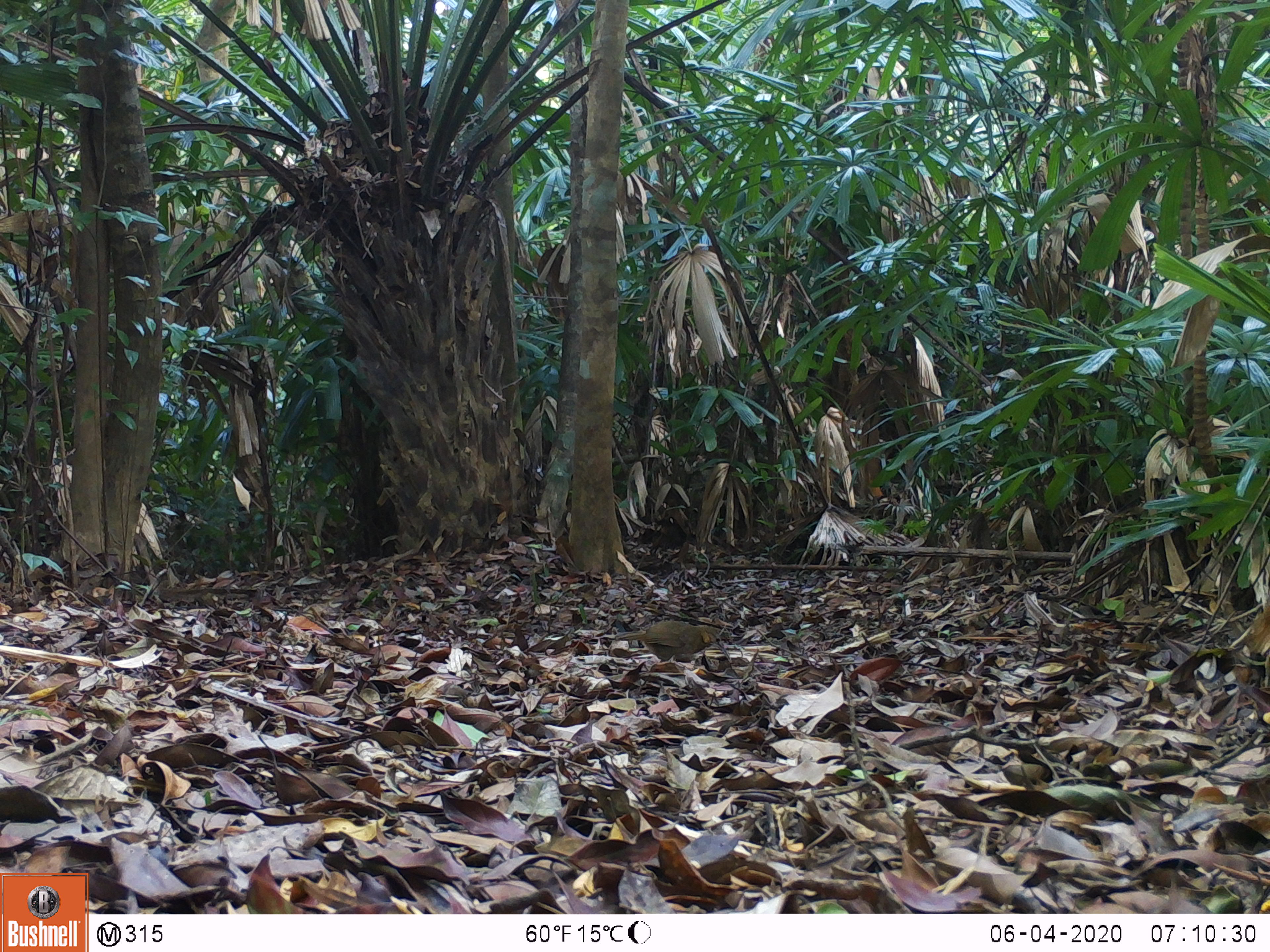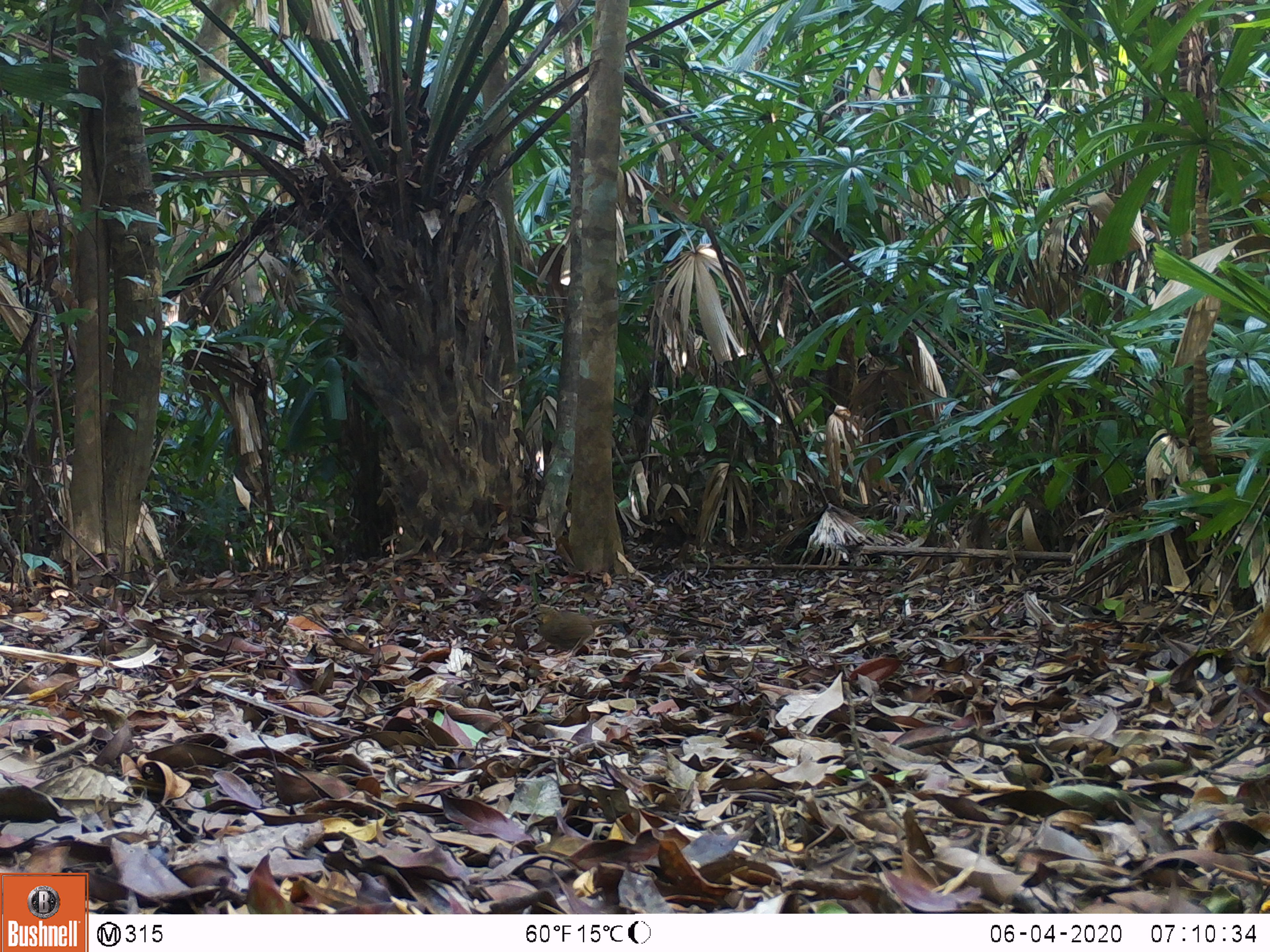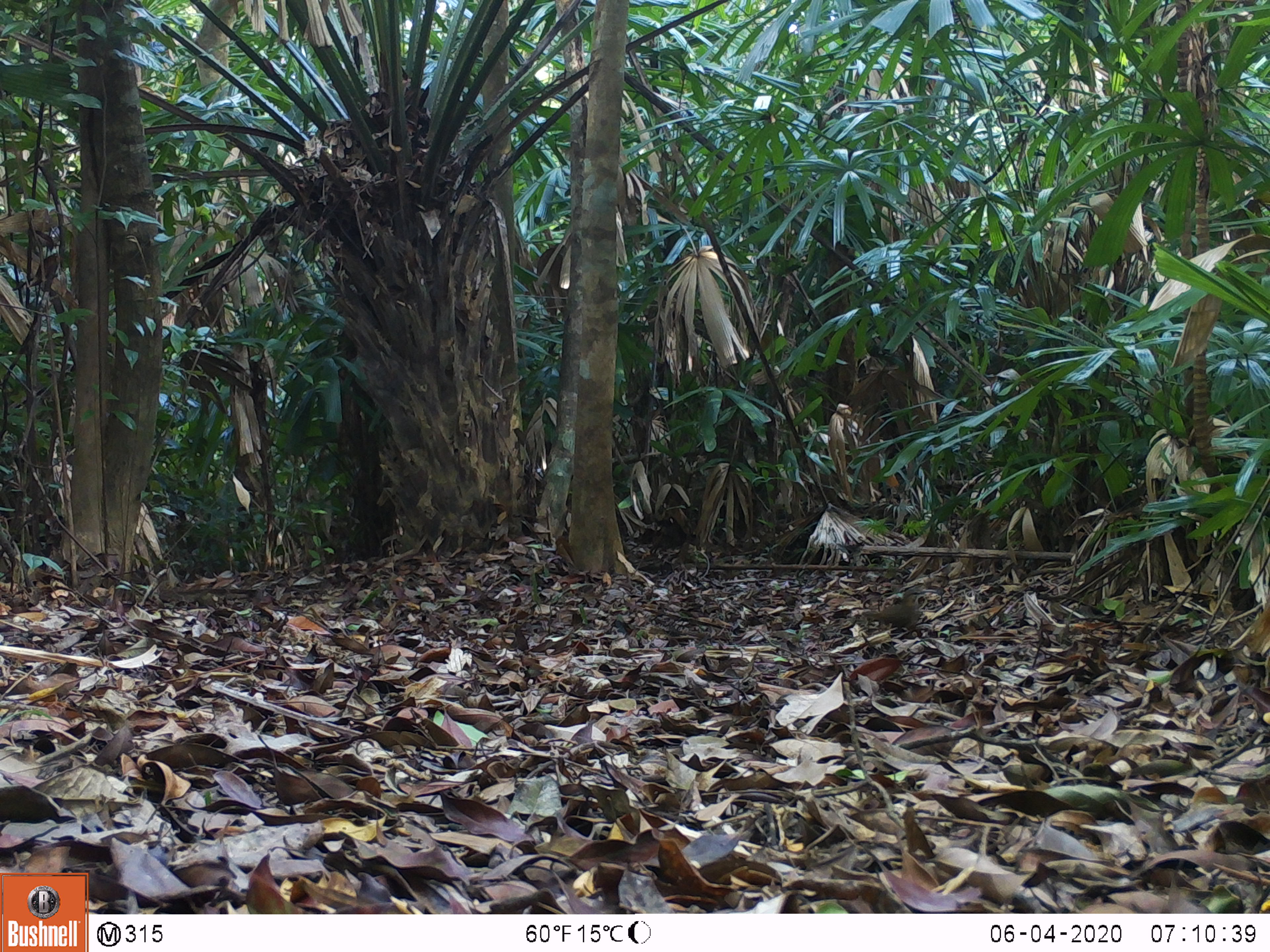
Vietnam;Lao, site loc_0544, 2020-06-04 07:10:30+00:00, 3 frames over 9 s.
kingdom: Animalia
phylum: Chordata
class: Aves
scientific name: Aves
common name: bird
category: unidentified bird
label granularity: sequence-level